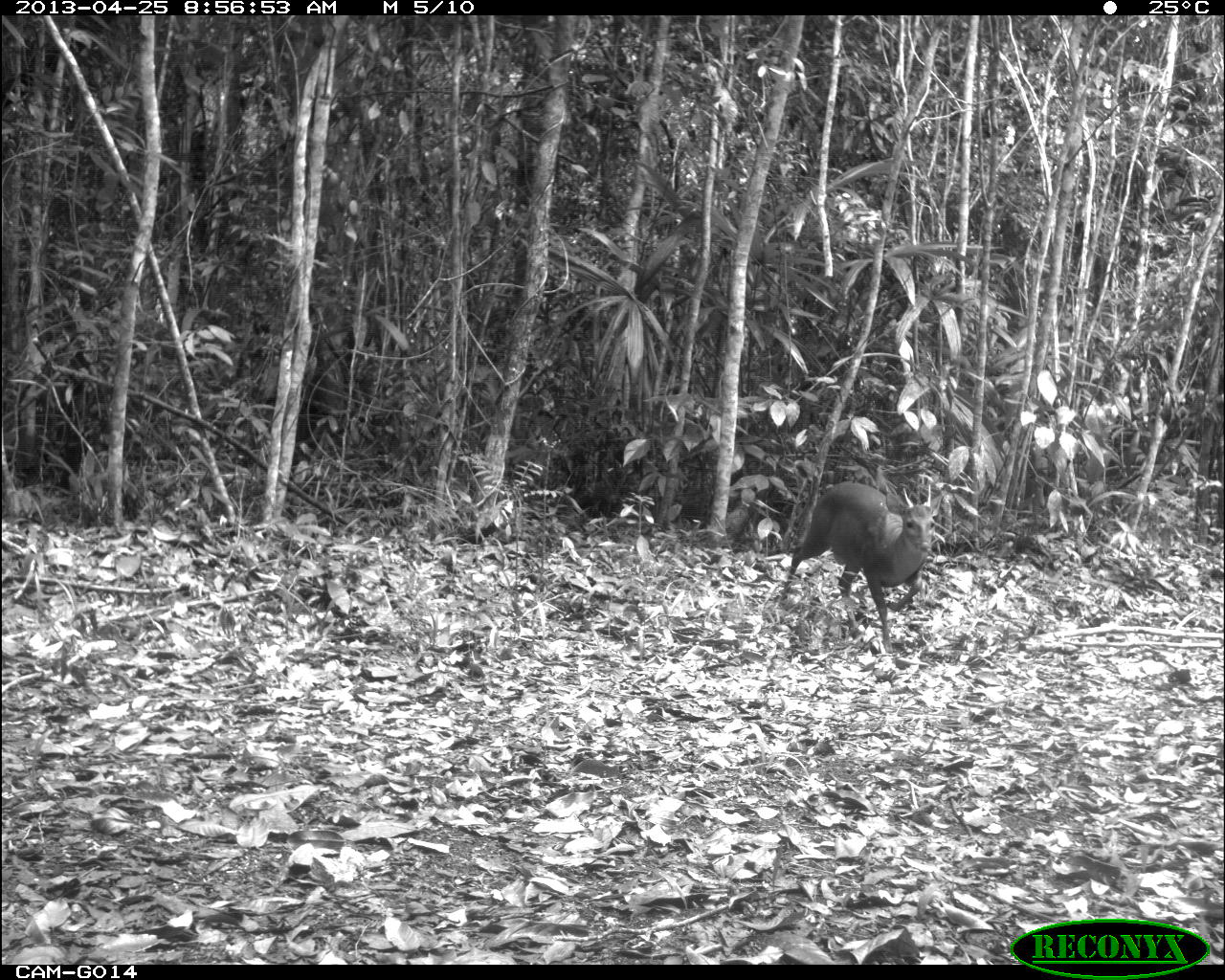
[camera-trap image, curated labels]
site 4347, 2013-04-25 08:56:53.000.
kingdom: Animalia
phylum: Chordata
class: Mammalia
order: Artiodactyla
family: Cervidae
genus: Mazama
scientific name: Mazama temama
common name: central american red brocket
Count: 1.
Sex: male.